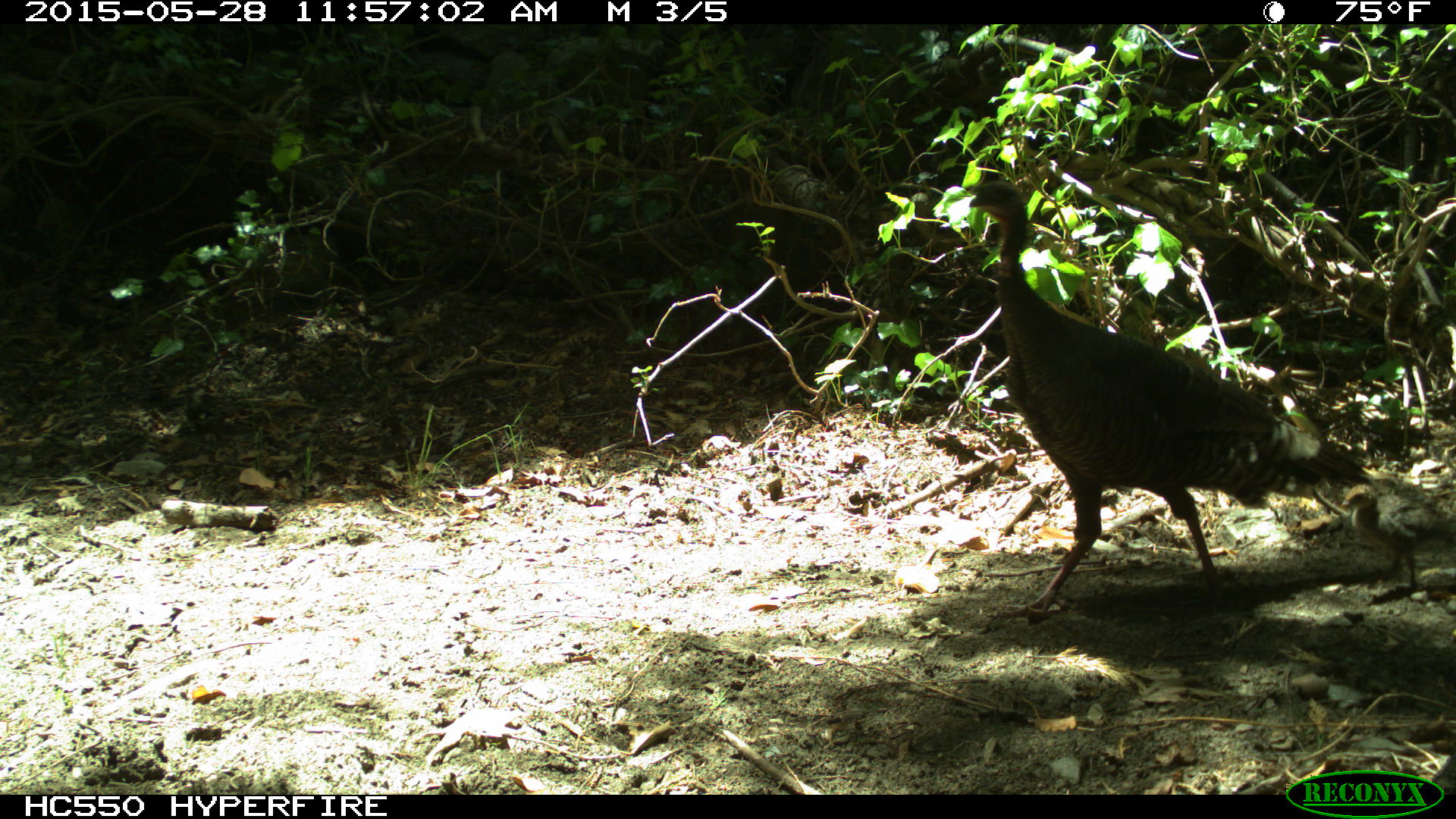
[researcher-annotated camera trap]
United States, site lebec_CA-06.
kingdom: Animalia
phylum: Chordata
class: Aves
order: Galliformes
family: Phasianidae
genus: Meleagris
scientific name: Meleagris gallopavo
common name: wild turkey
Meleagris gallopavo (wild turkey).